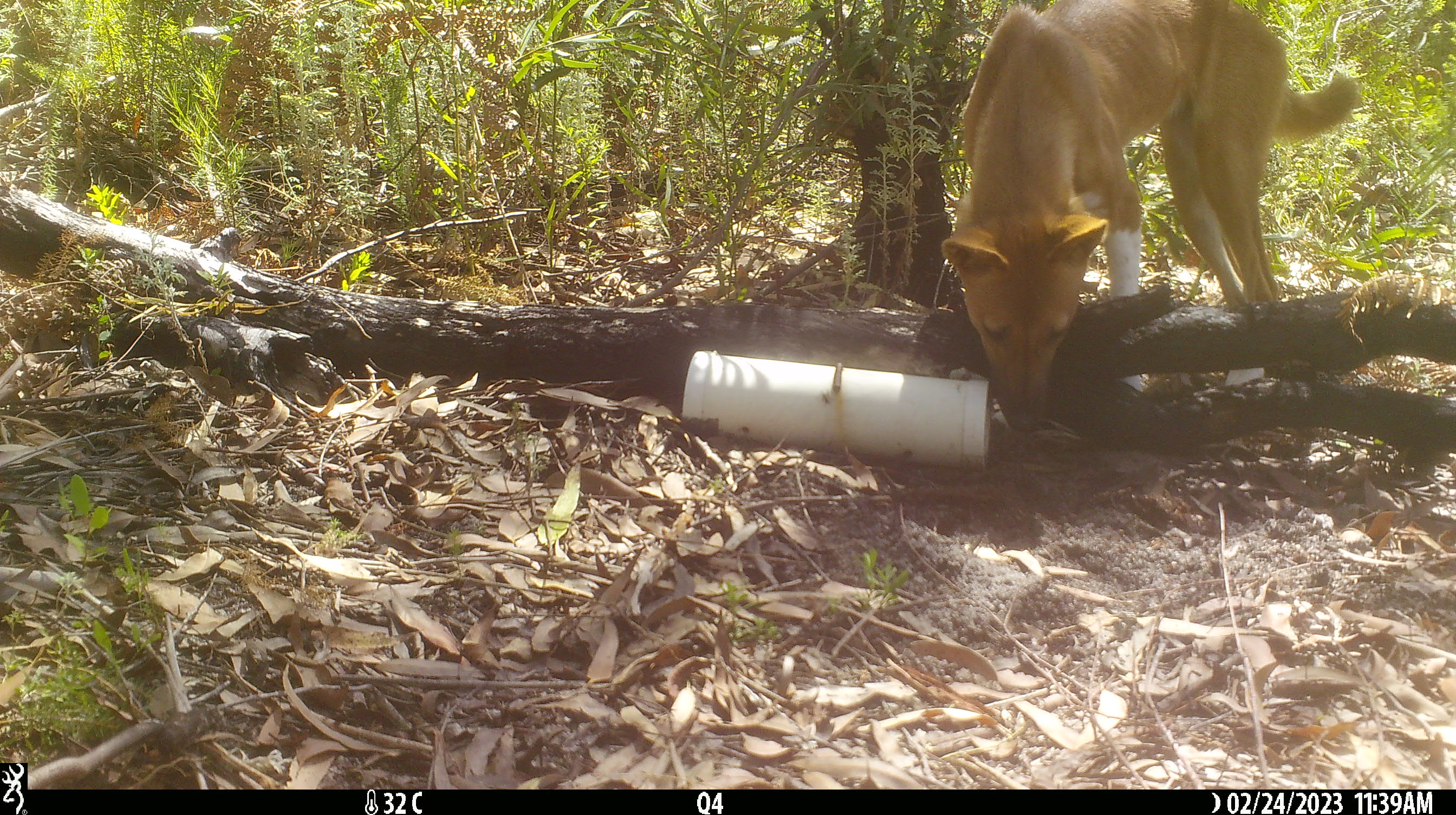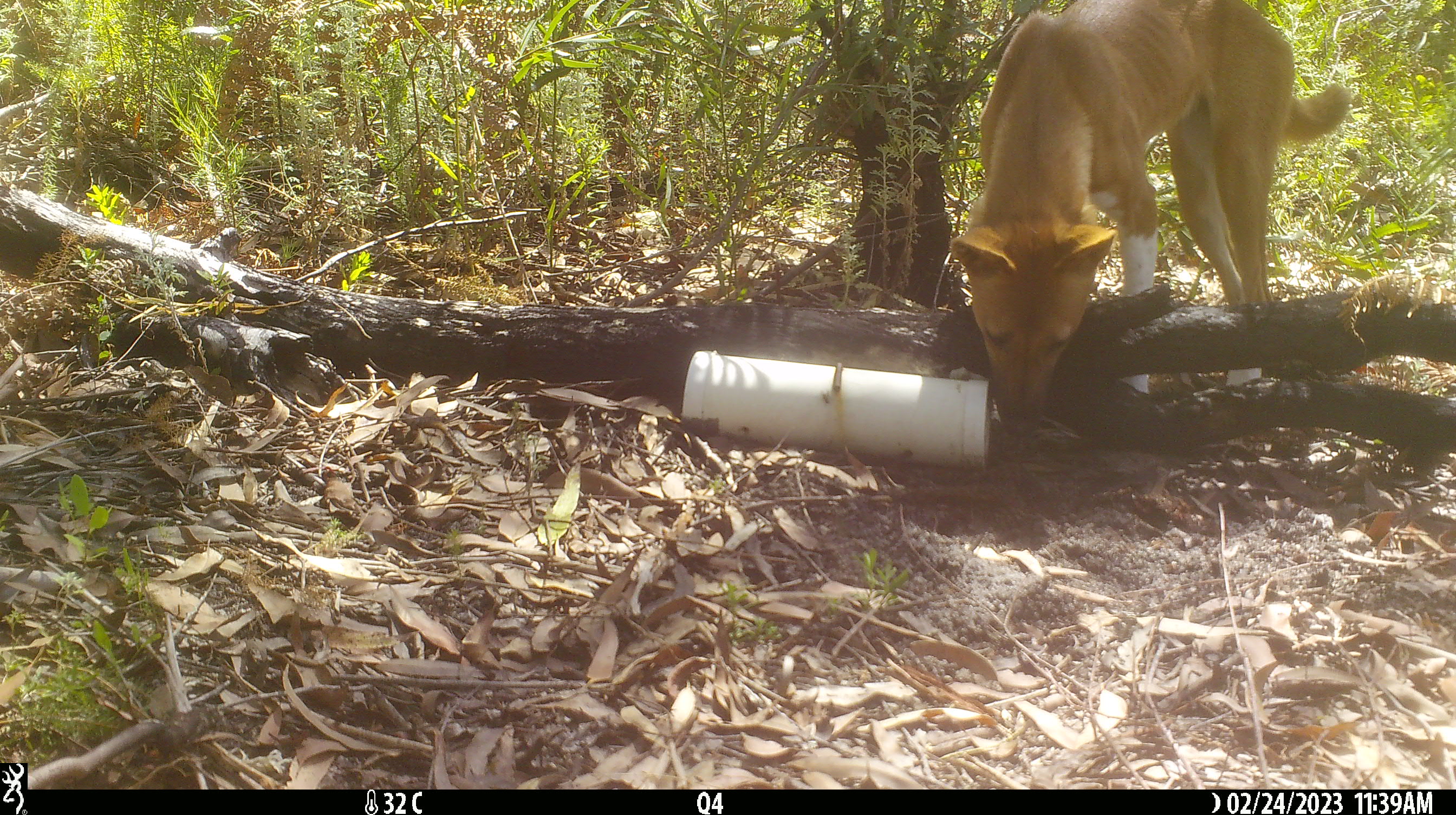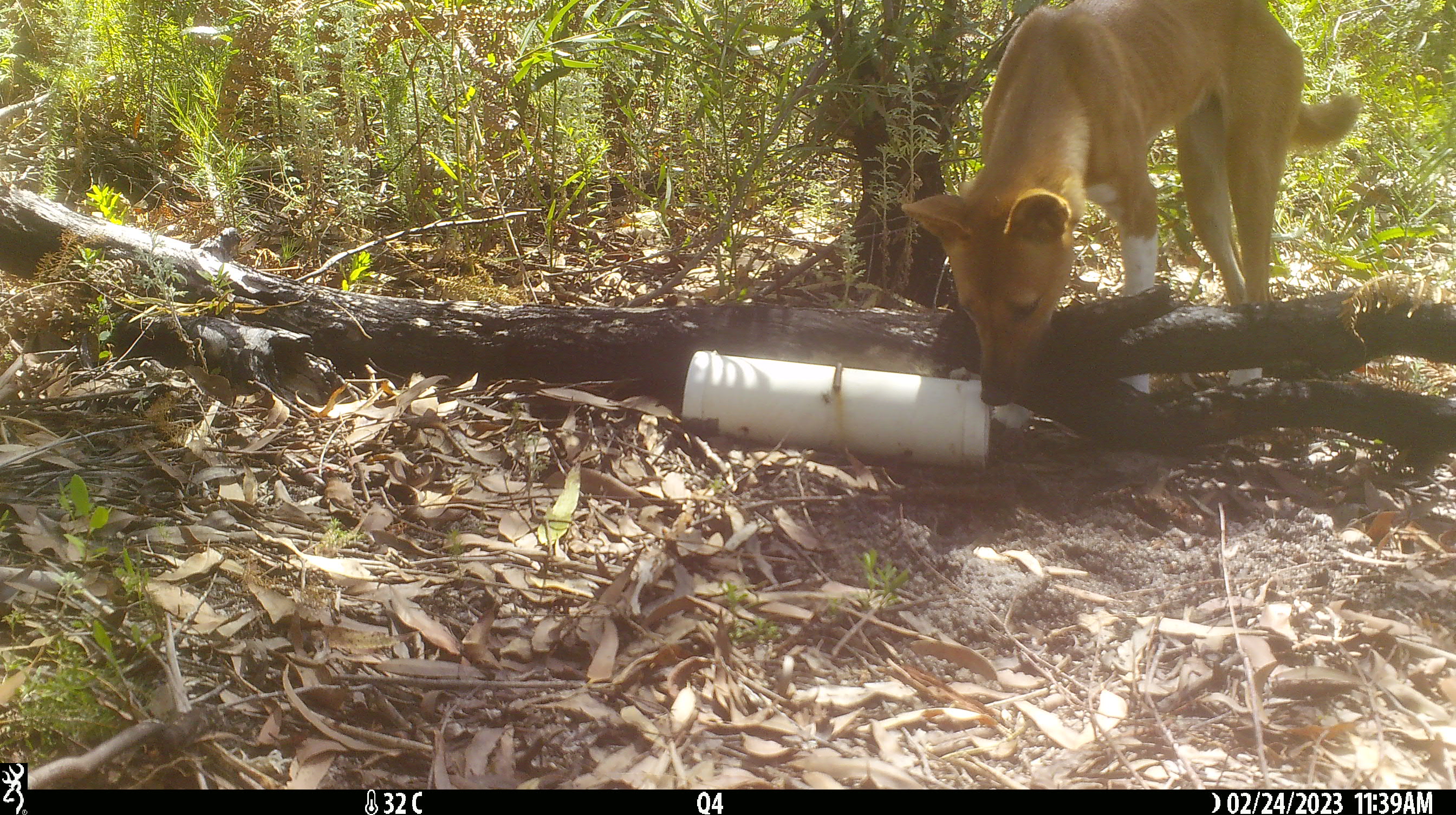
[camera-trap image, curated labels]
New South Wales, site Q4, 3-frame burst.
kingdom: Animalia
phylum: Chordata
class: Mammalia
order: Carnivora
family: Canidae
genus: Canis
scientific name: Canis familiaris dingo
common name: dingo